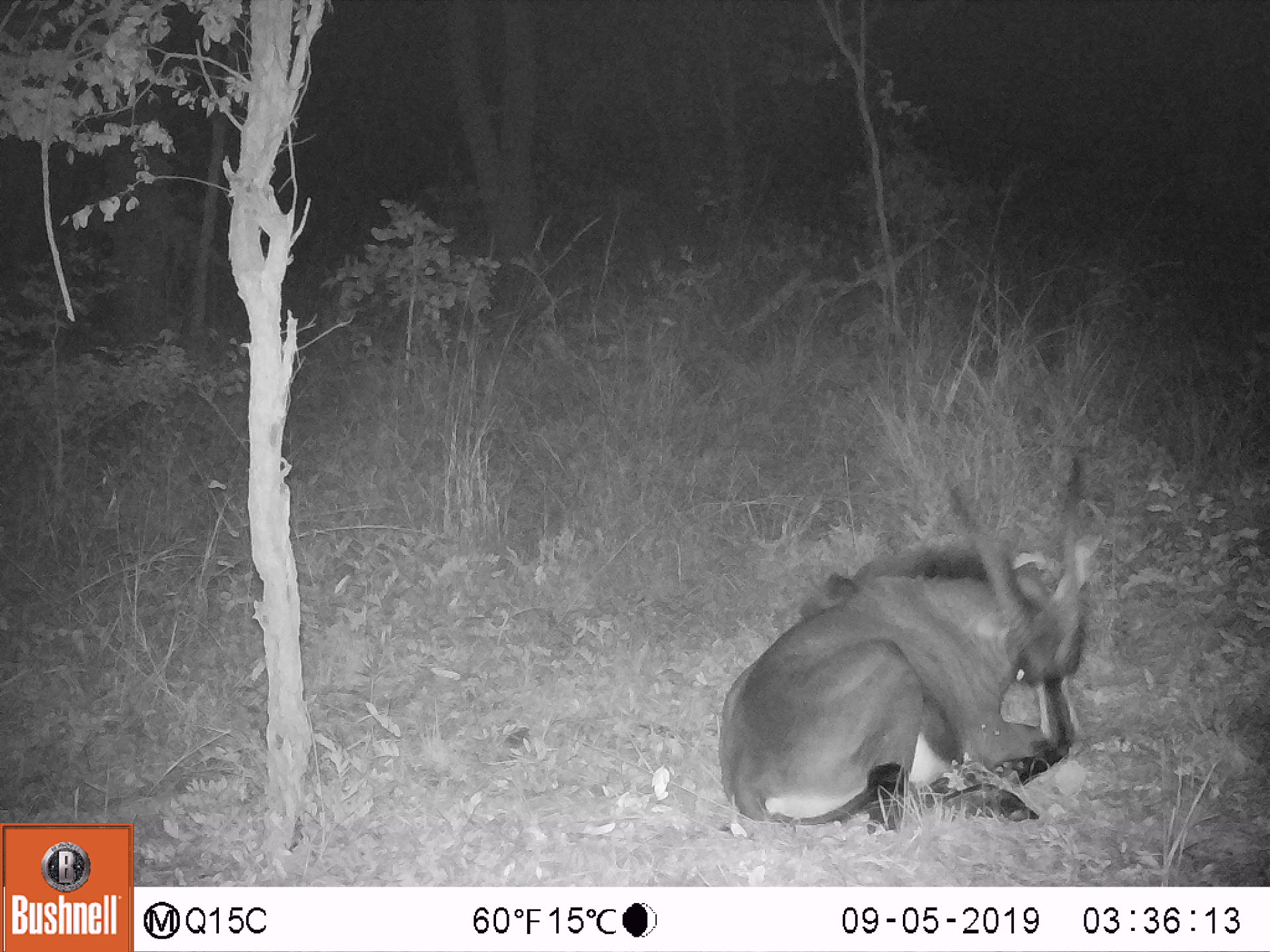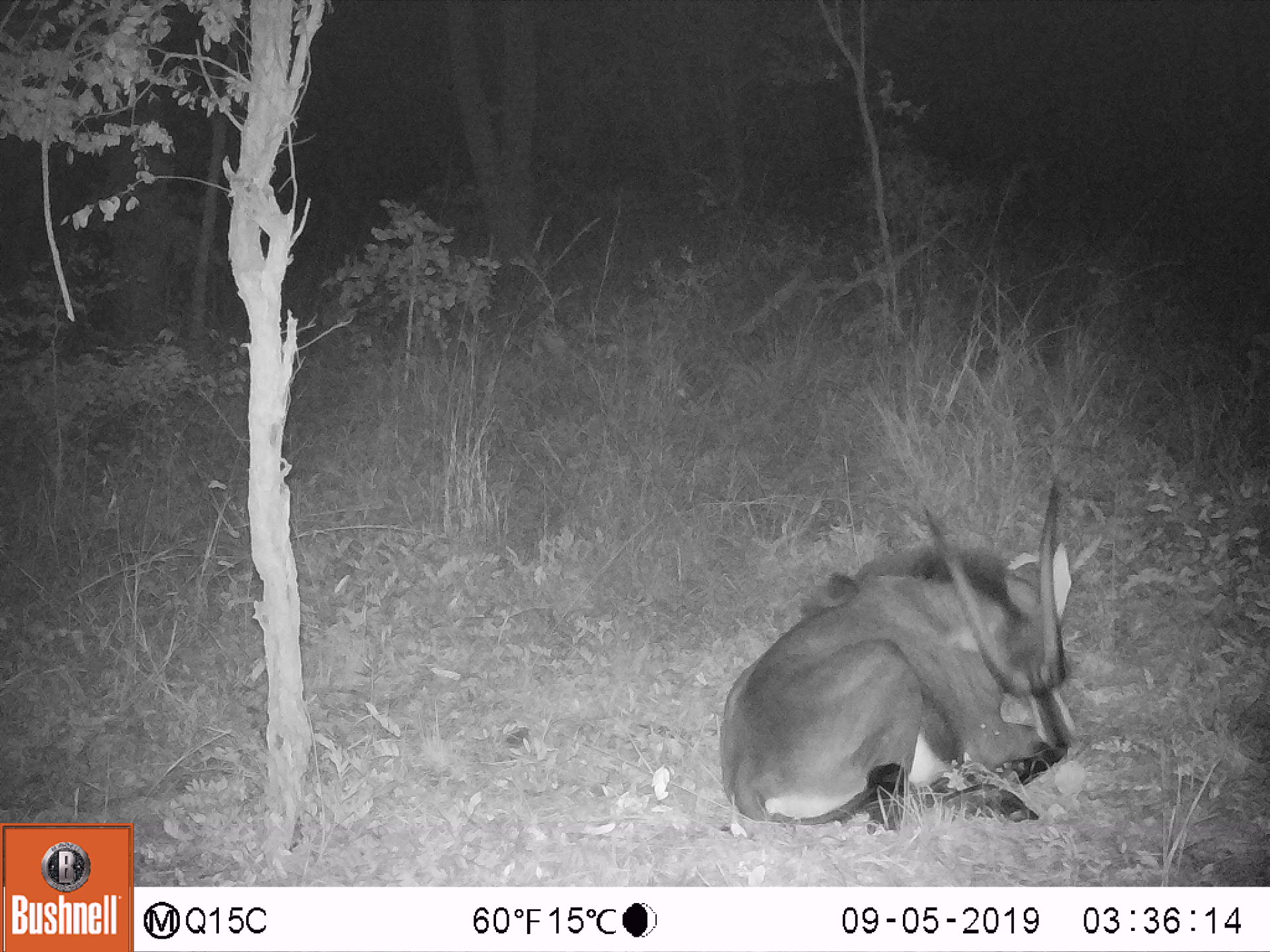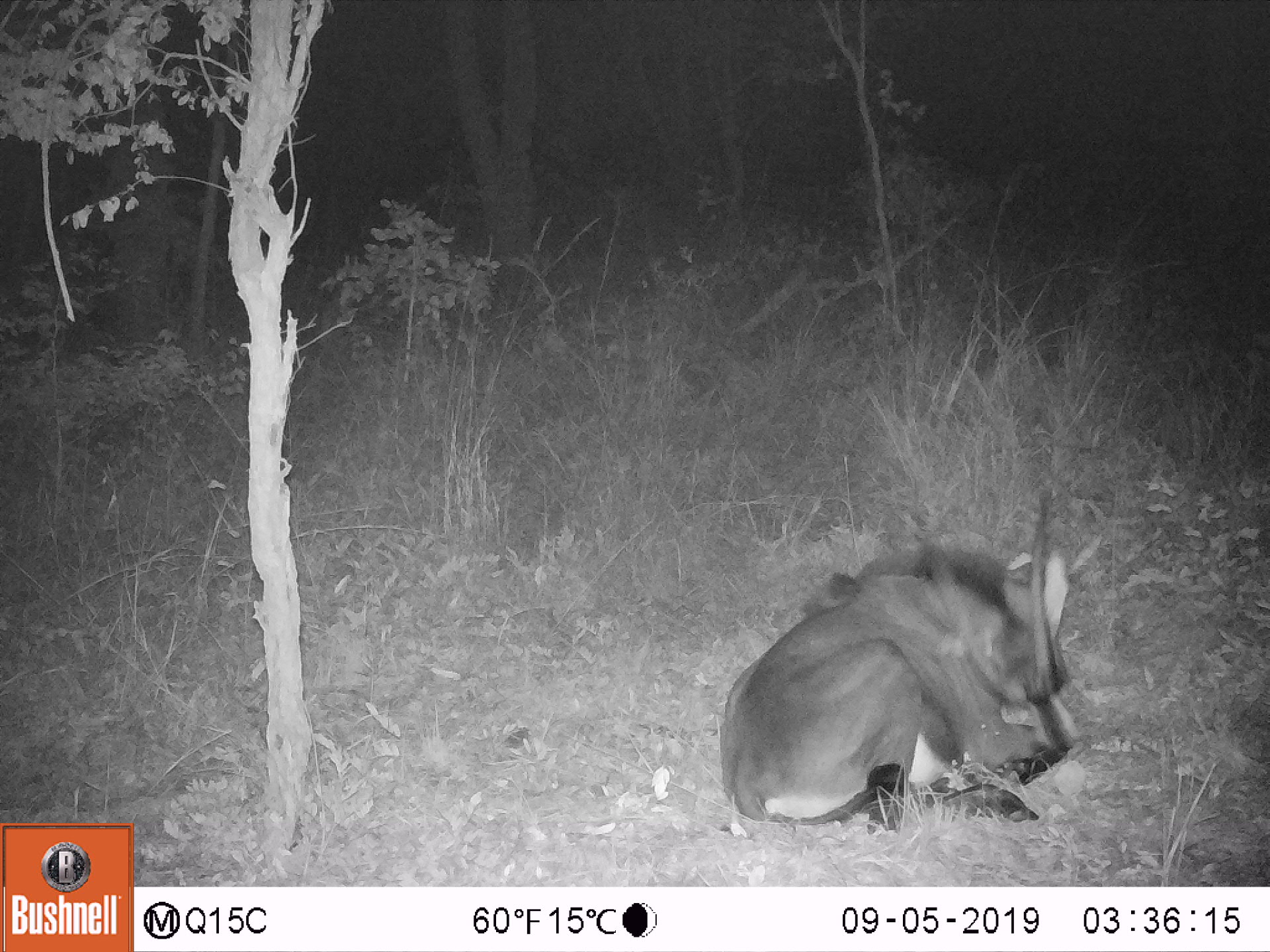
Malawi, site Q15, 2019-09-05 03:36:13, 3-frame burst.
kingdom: Animalia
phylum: Chordata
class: Mammalia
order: Artiodactyla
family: Bovidae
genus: Hippotragus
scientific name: Hippotragus niger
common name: sable antelope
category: sable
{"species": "sable (sable antelope) (Hippotragus niger)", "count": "1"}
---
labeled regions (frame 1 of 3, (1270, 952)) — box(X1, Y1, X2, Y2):
sable: box(708, 439, 1113, 829)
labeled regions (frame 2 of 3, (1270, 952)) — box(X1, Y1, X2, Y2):
sable: box(717, 476, 1081, 836)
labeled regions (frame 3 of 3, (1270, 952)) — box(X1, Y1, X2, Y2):
sable: box(717, 489, 1071, 836)